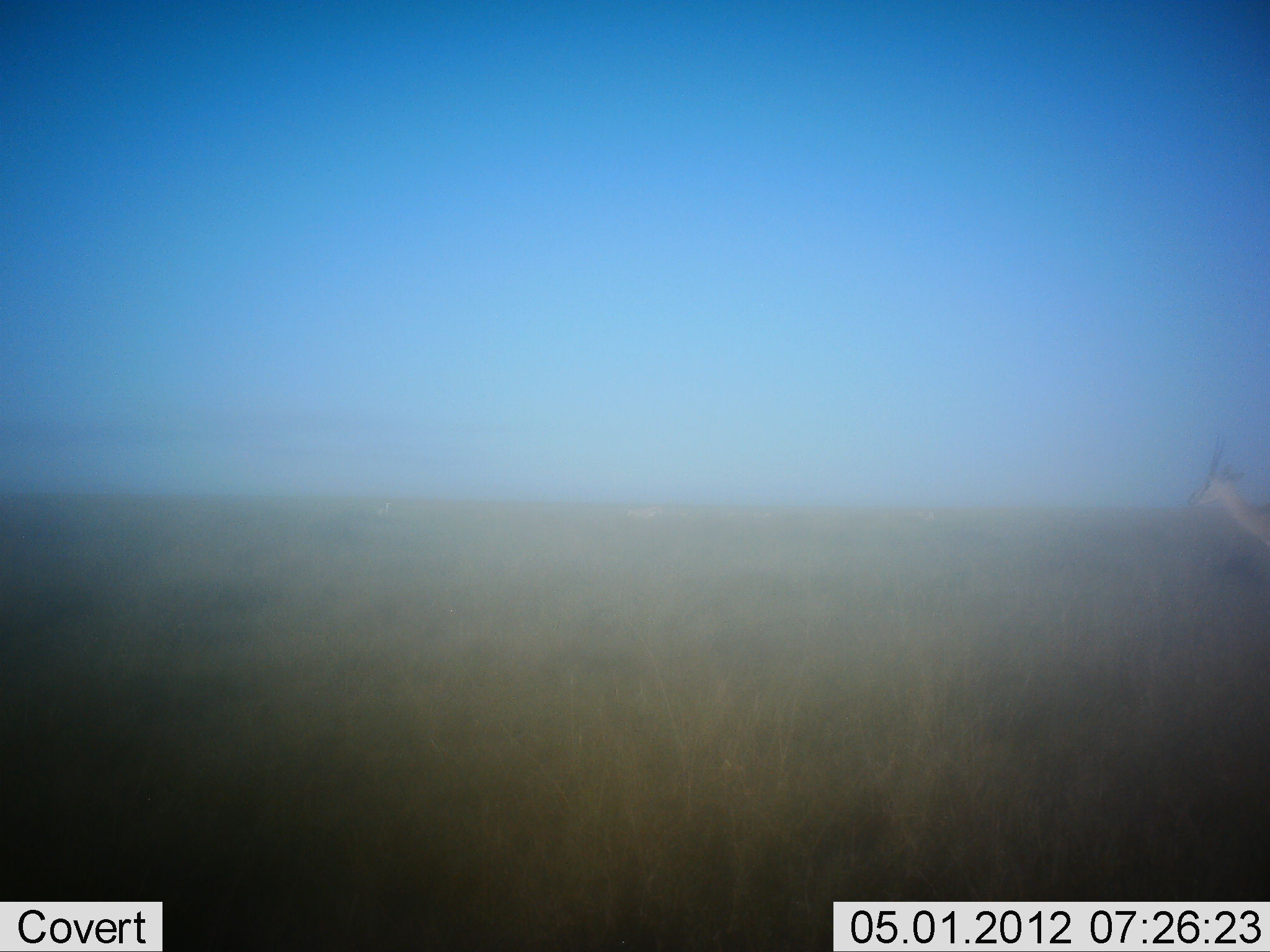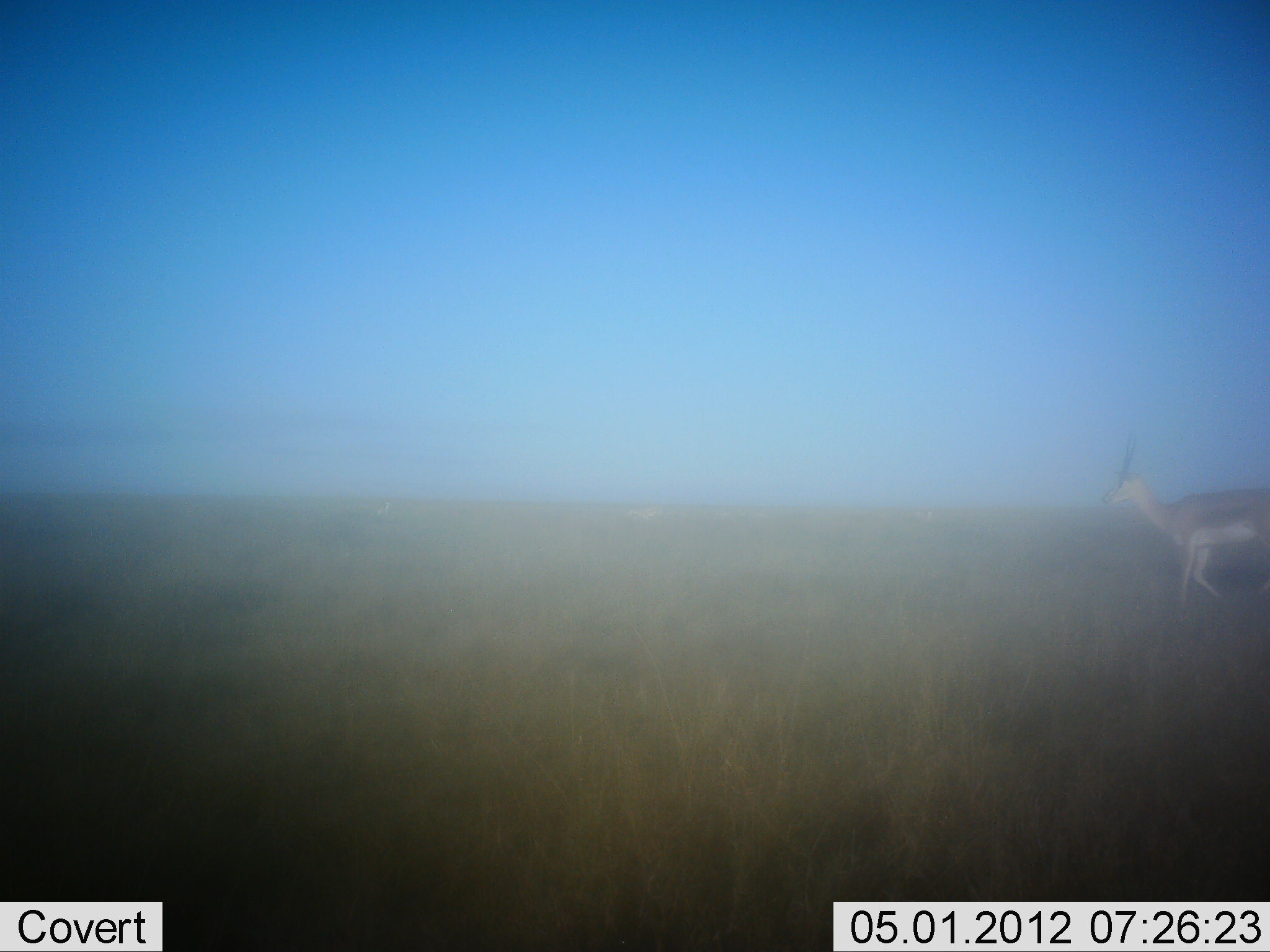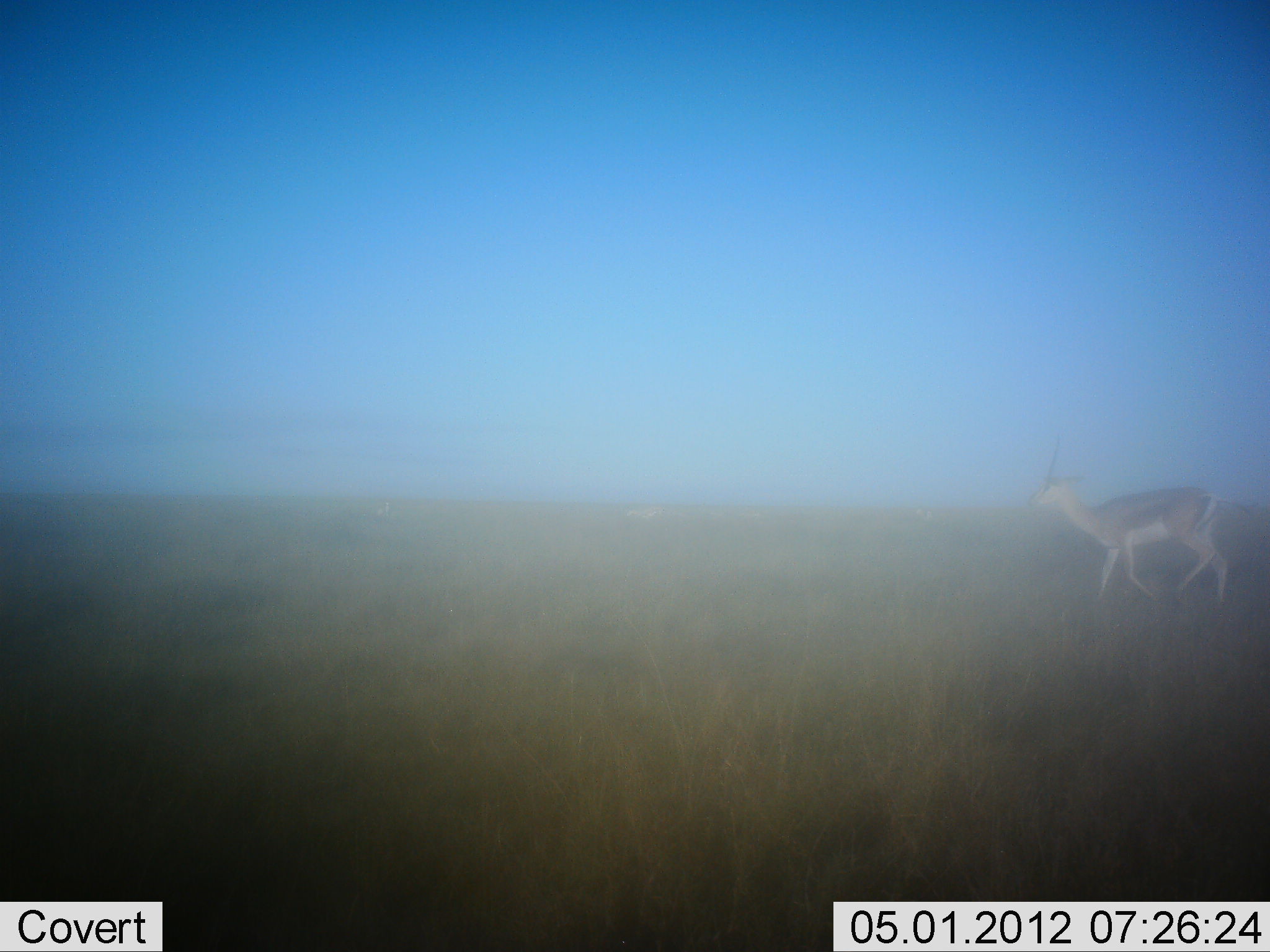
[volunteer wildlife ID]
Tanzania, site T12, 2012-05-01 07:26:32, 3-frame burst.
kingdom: Animalia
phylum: Chordata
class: Mammalia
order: Artiodactyla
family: Bovidae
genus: Eudorcas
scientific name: Eudorcas thomsonii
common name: thomson's gazelle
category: gazellethomsons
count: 1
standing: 0%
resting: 0%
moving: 100%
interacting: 0%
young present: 0%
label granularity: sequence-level